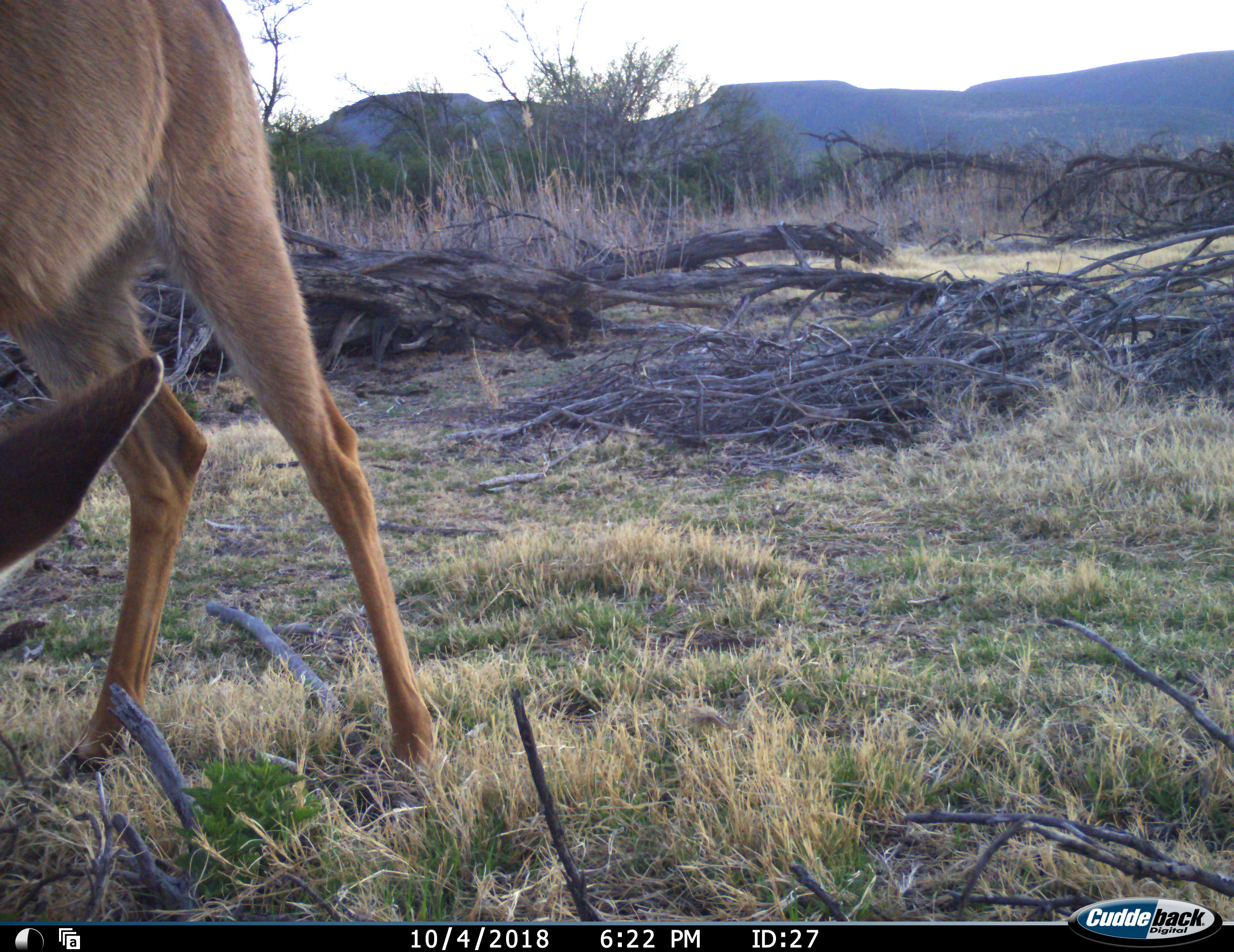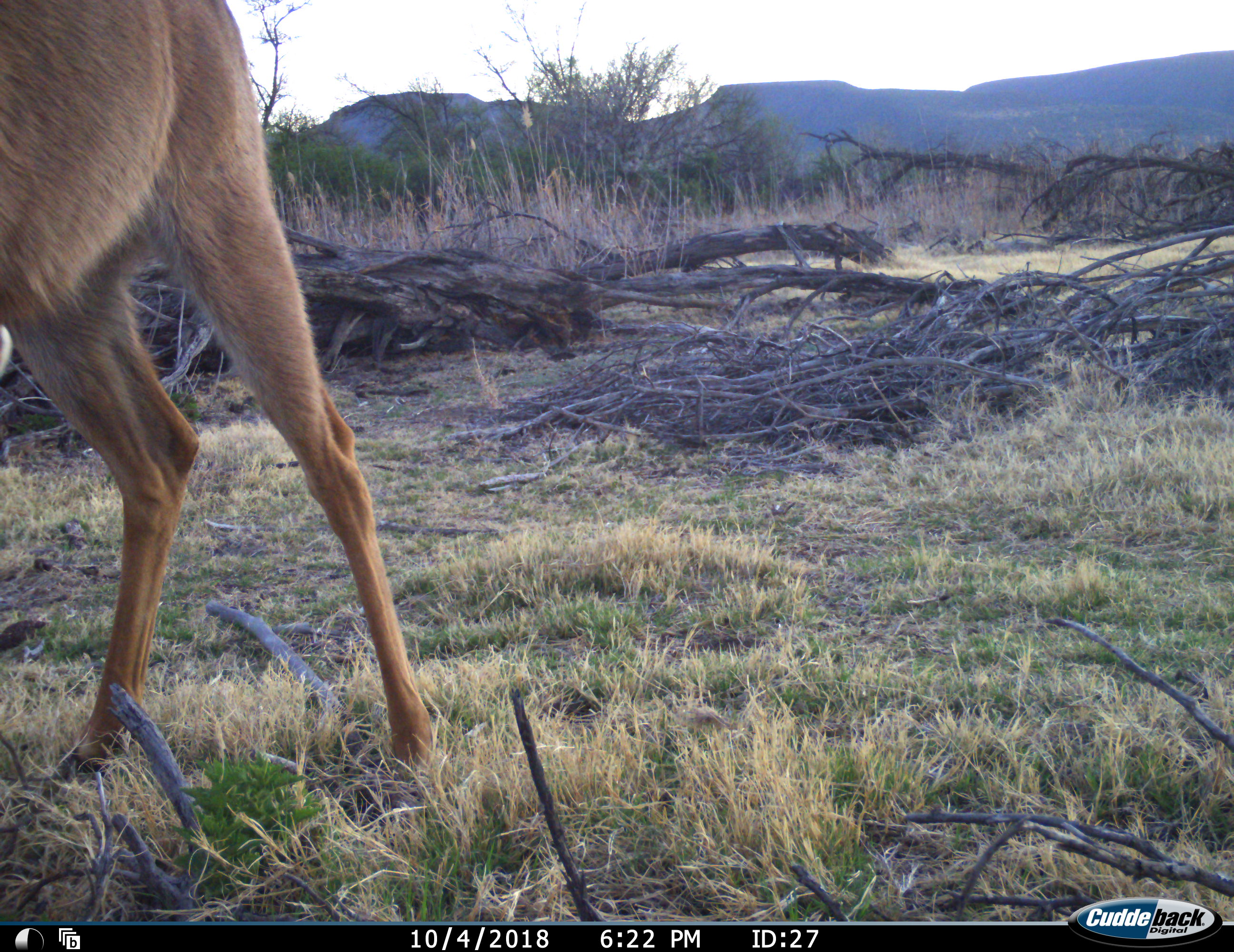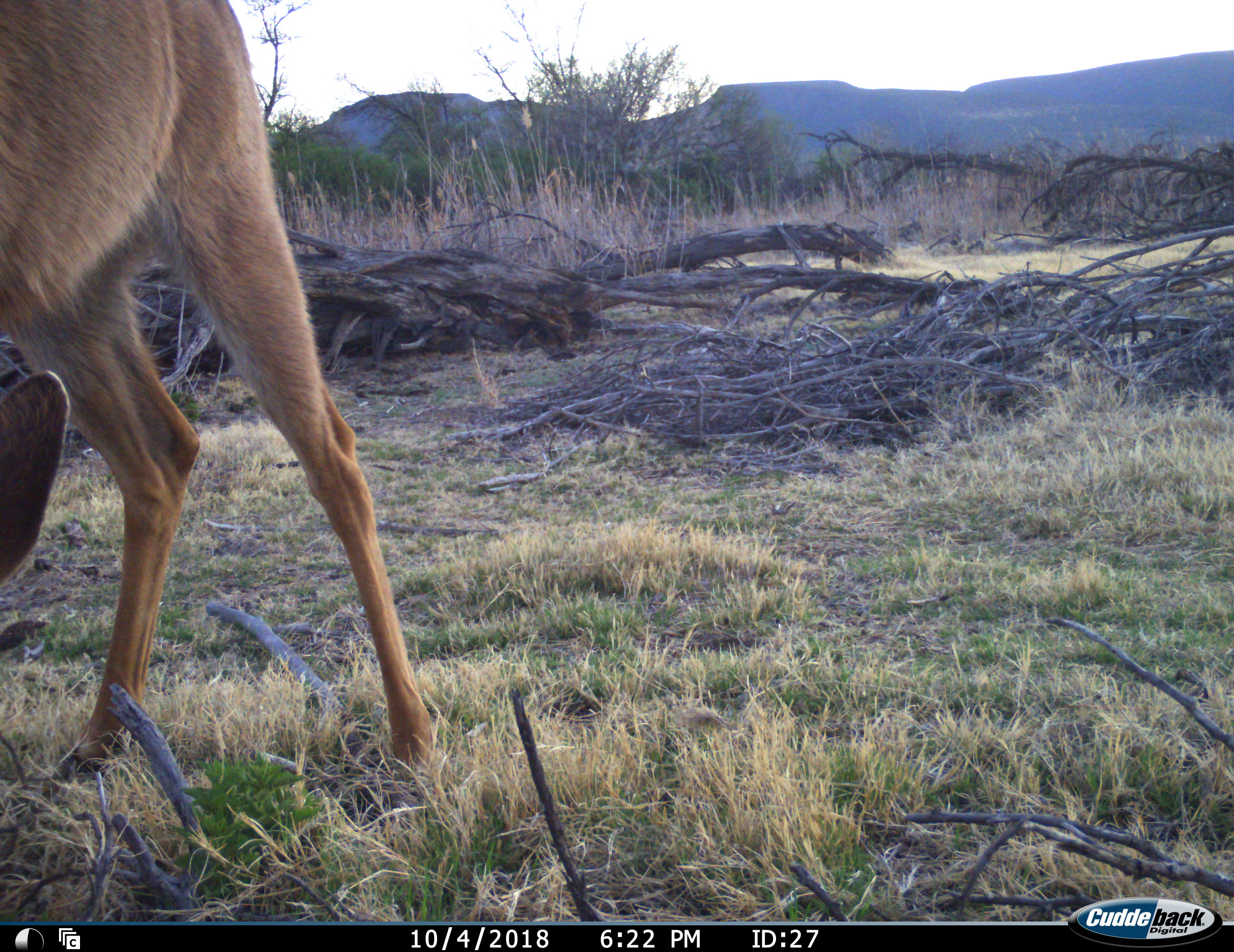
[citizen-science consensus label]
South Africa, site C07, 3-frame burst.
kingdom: Animalia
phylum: Chordata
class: Mammalia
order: Artiodactyla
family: Bovidae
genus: Tragelaphus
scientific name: Tragelaphus strepsiceros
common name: greater kudu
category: kudu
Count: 1.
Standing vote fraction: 50%.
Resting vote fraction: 0%.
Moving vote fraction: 0%.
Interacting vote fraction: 0%.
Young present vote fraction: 17%.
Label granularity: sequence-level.